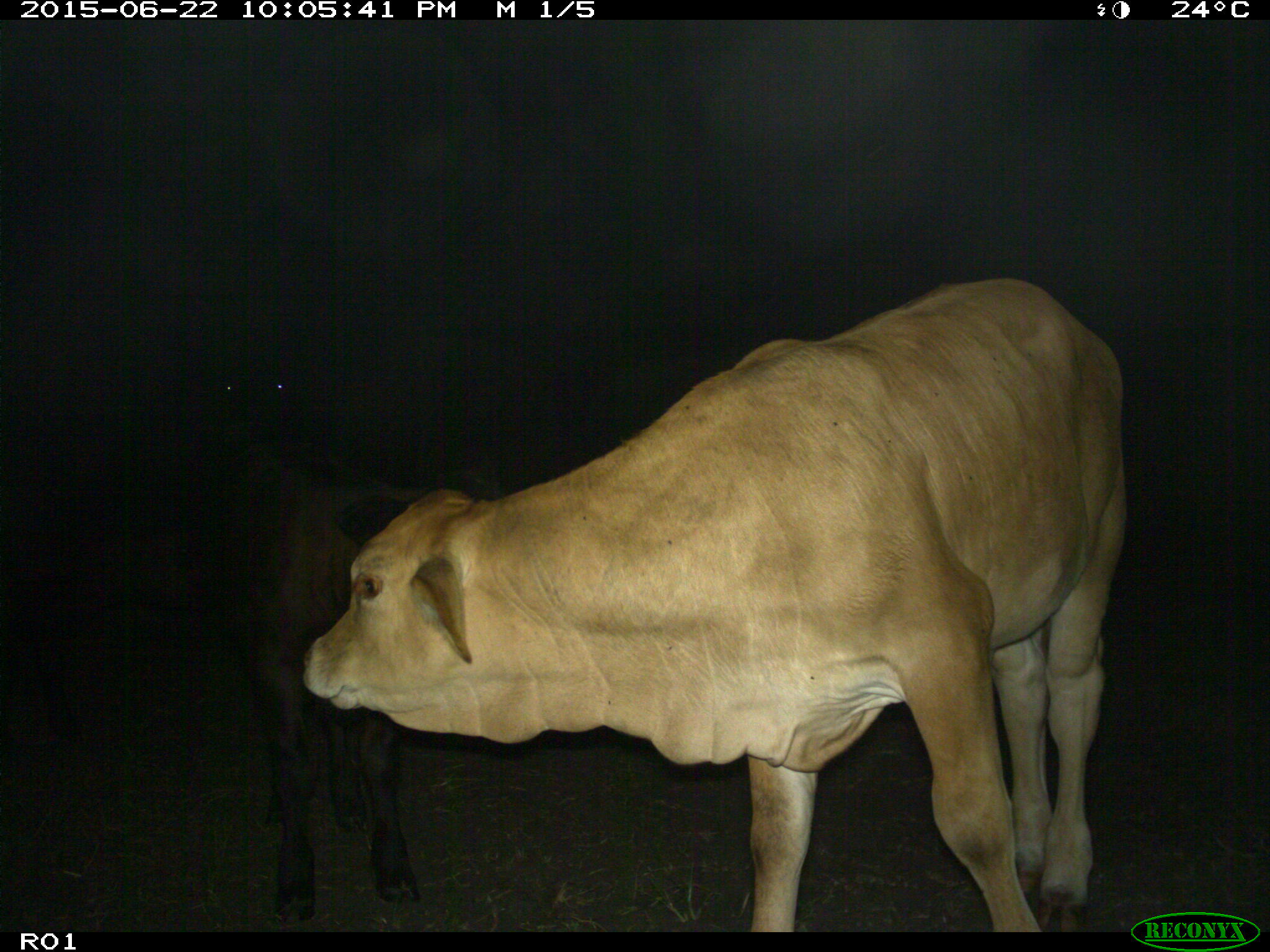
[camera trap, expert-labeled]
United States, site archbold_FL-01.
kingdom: Animalia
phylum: Chordata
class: Mammalia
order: Artiodactyla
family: Bovidae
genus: Bos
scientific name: Bos taurus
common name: domestic cow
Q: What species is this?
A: Bos taurus (domestic cow).